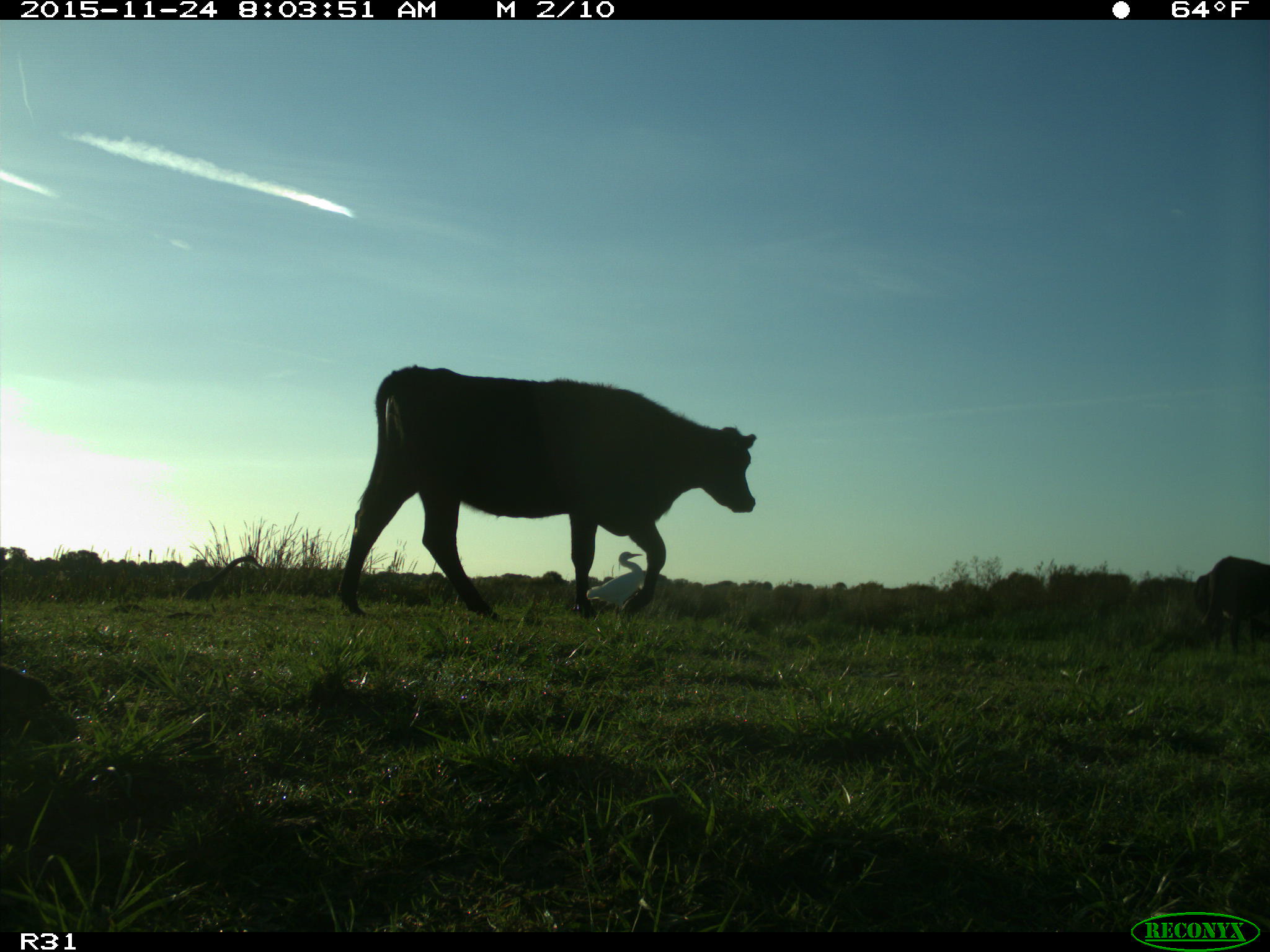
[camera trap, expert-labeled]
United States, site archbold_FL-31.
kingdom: Animalia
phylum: Chordata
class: Mammalia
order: Artiodactyla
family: Bovidae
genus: Bos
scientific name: Bos taurus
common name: domestic cow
Bos taurus (domestic cow).